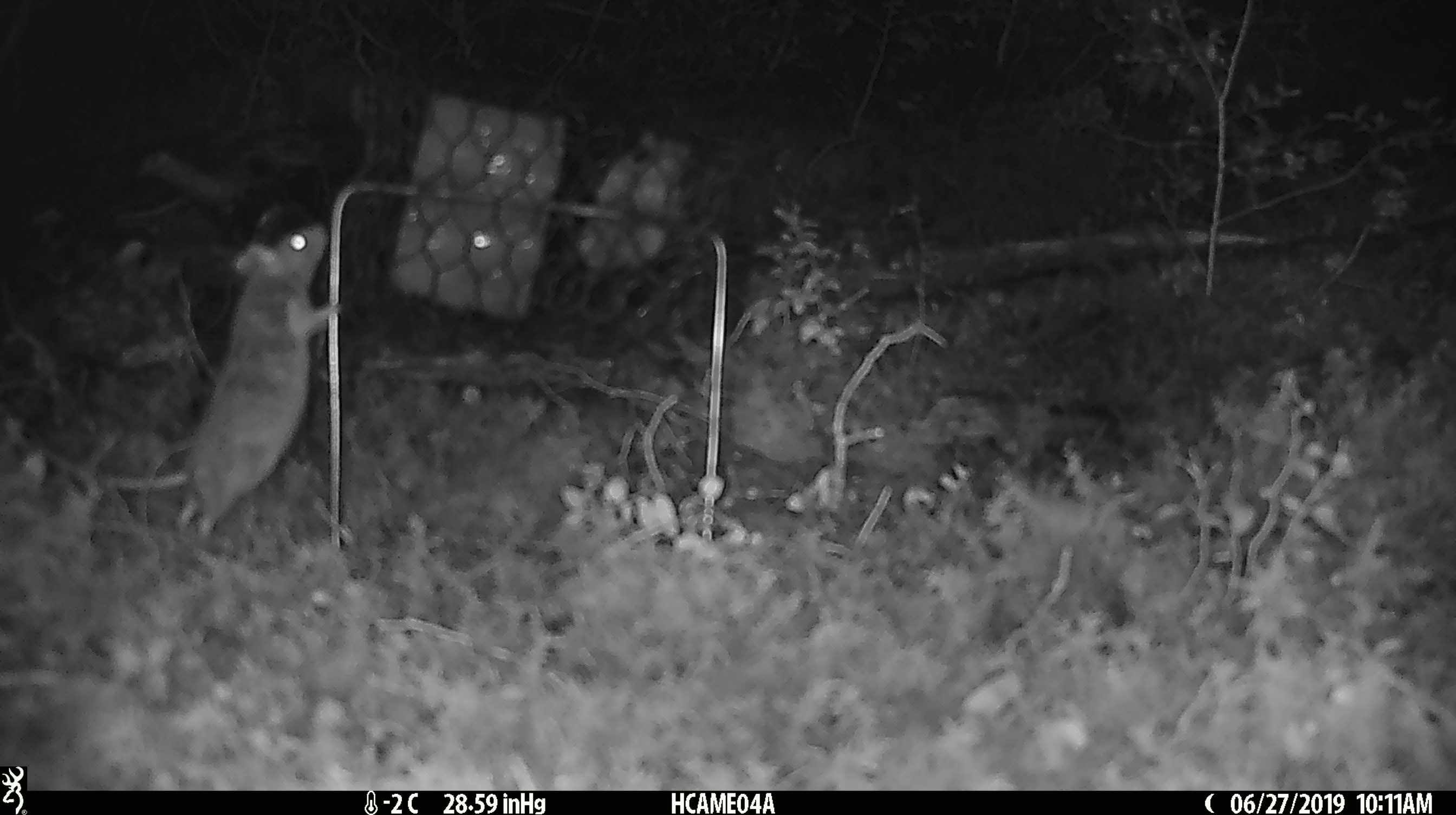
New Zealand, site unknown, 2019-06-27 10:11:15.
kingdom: Animalia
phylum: Chordata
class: Mammalia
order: Rodentia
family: Muridae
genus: Mus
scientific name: Mus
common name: mouse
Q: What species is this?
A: Mouse (Mus).